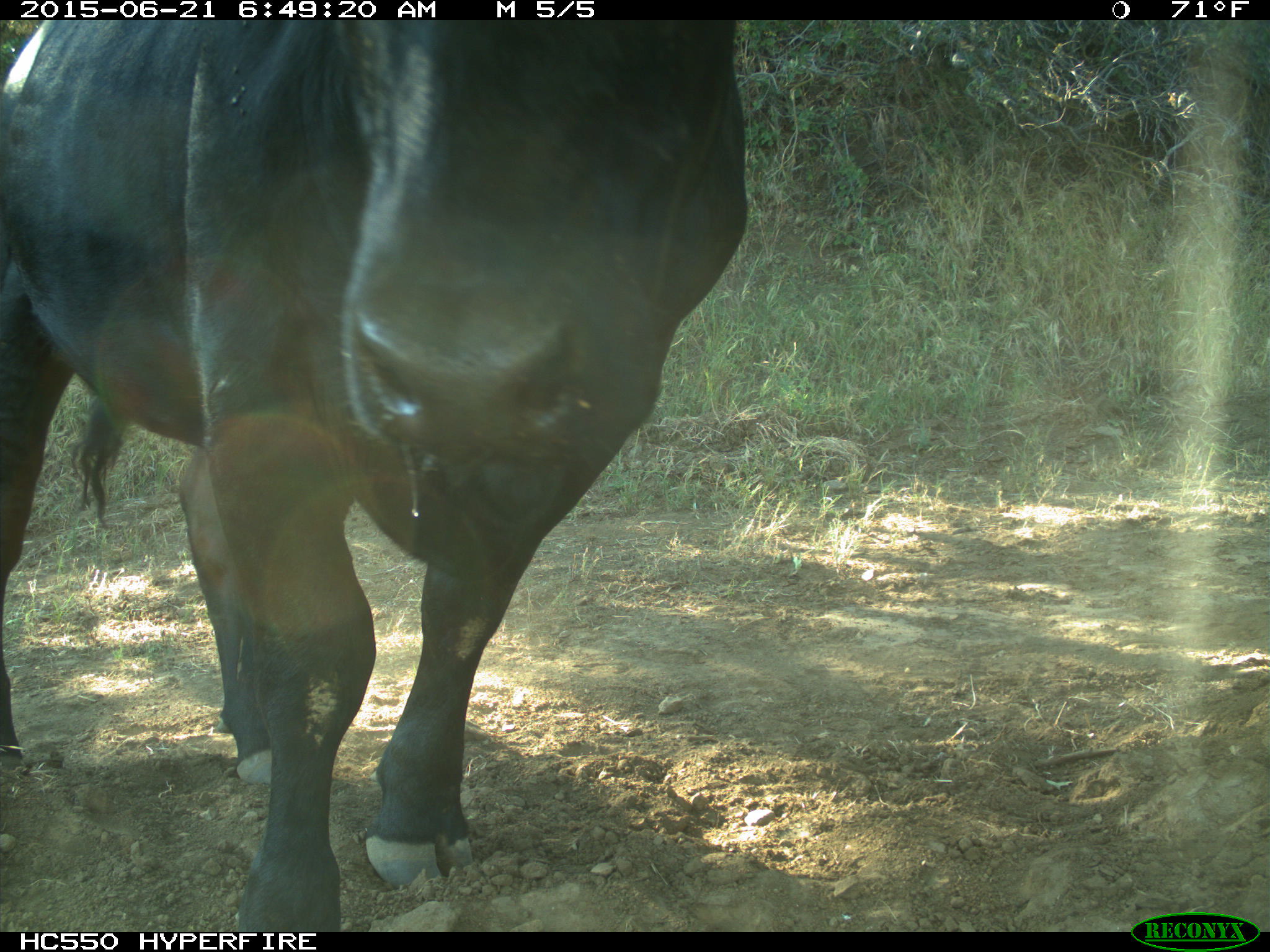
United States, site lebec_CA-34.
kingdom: Animalia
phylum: Chordata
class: Mammalia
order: Artiodactyla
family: Bovidae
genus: Bos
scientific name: Bos taurus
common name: domestic cow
Bos taurus (domestic cow).